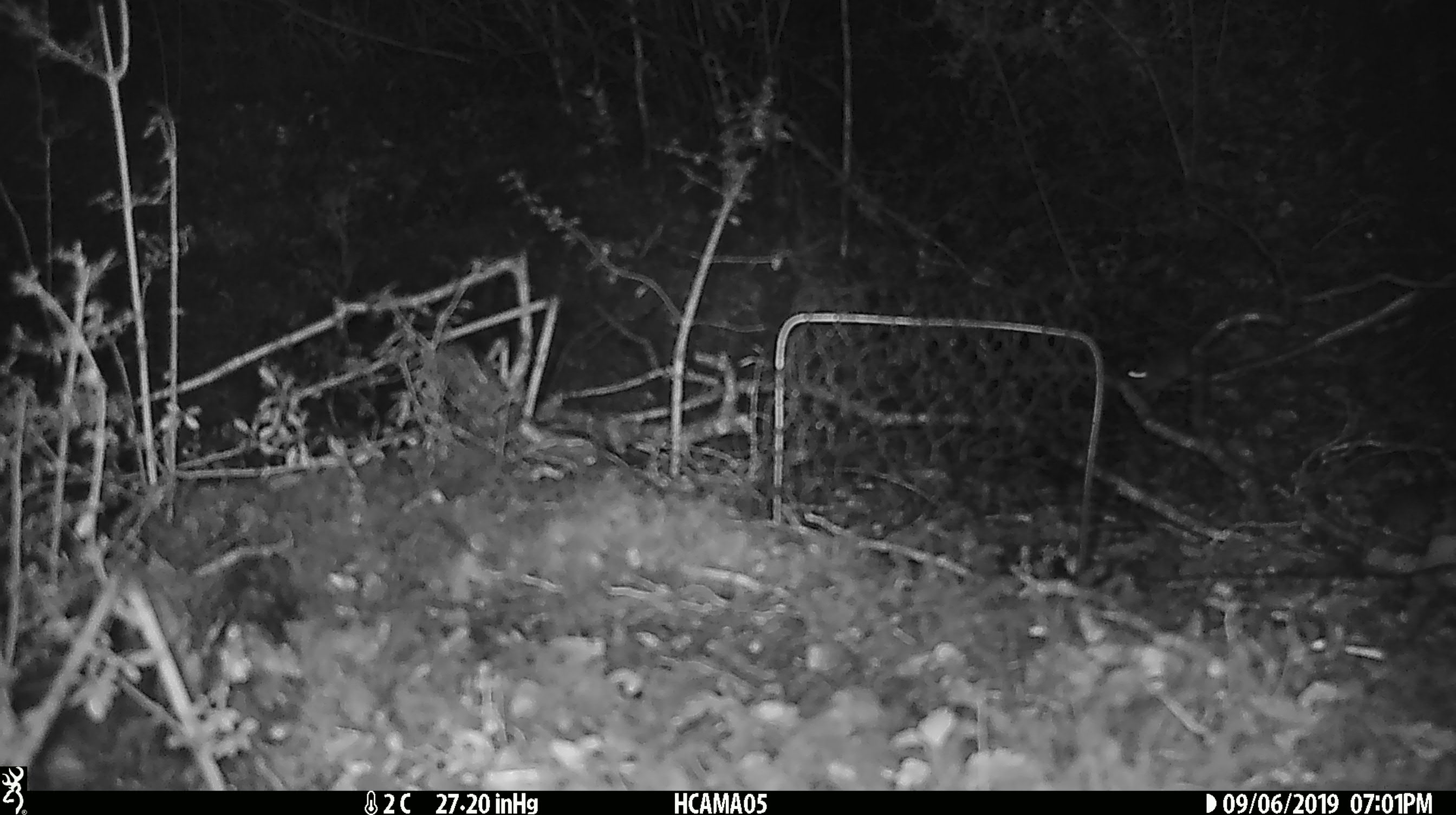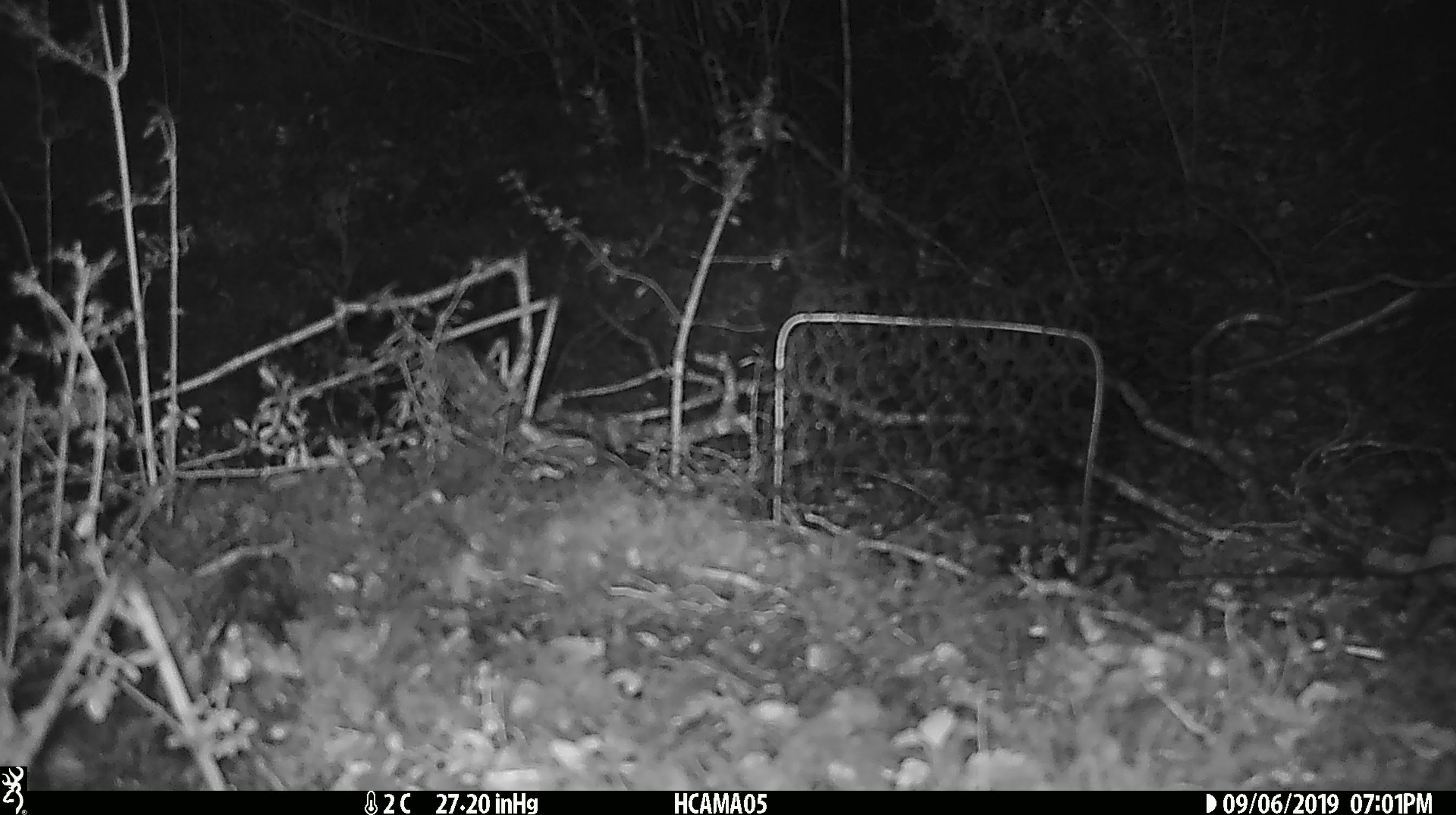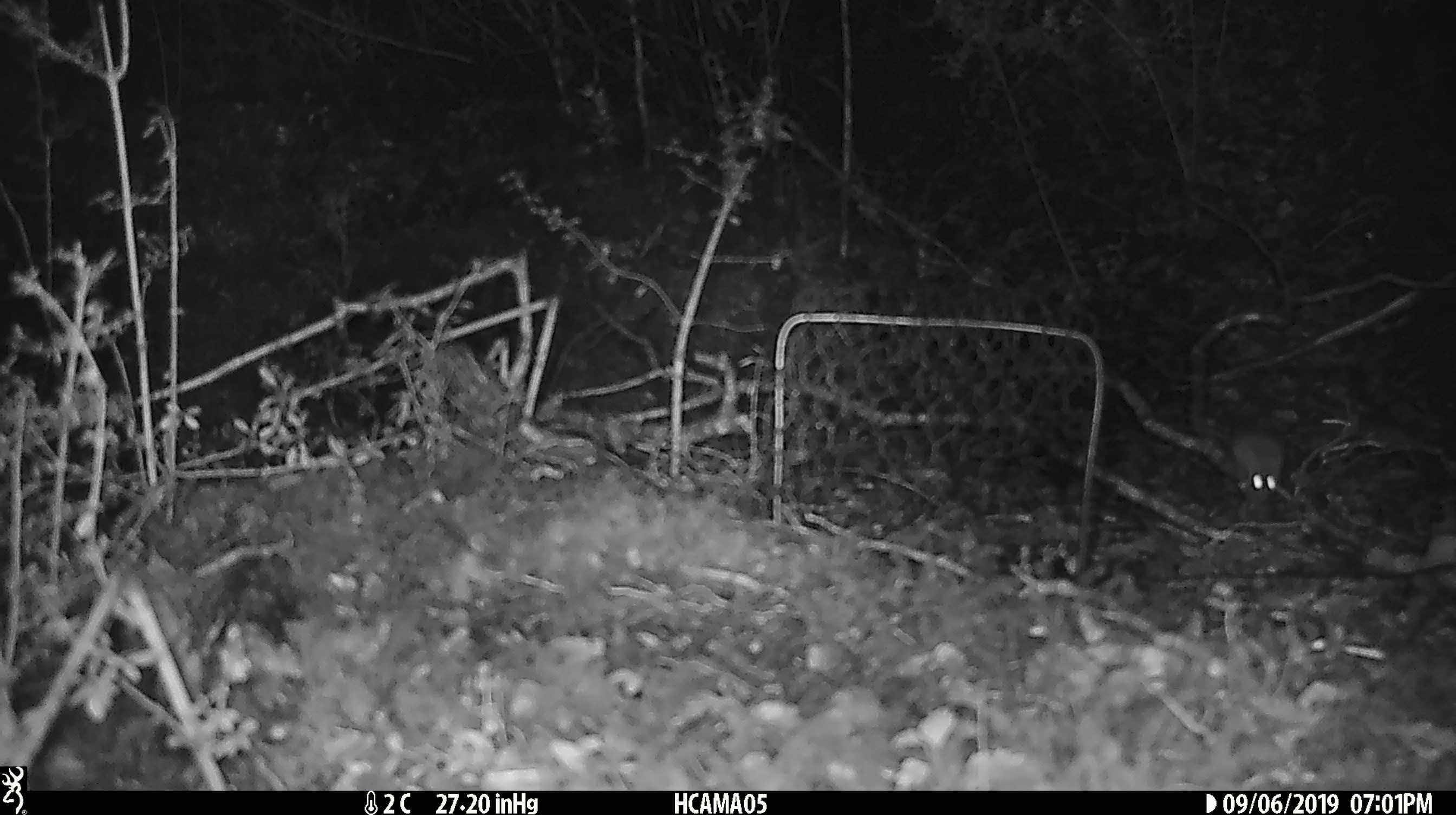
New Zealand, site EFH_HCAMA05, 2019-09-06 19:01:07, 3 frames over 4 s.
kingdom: Animalia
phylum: Chordata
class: Mammalia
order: Rodentia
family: Muridae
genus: Mus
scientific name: Mus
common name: mouse